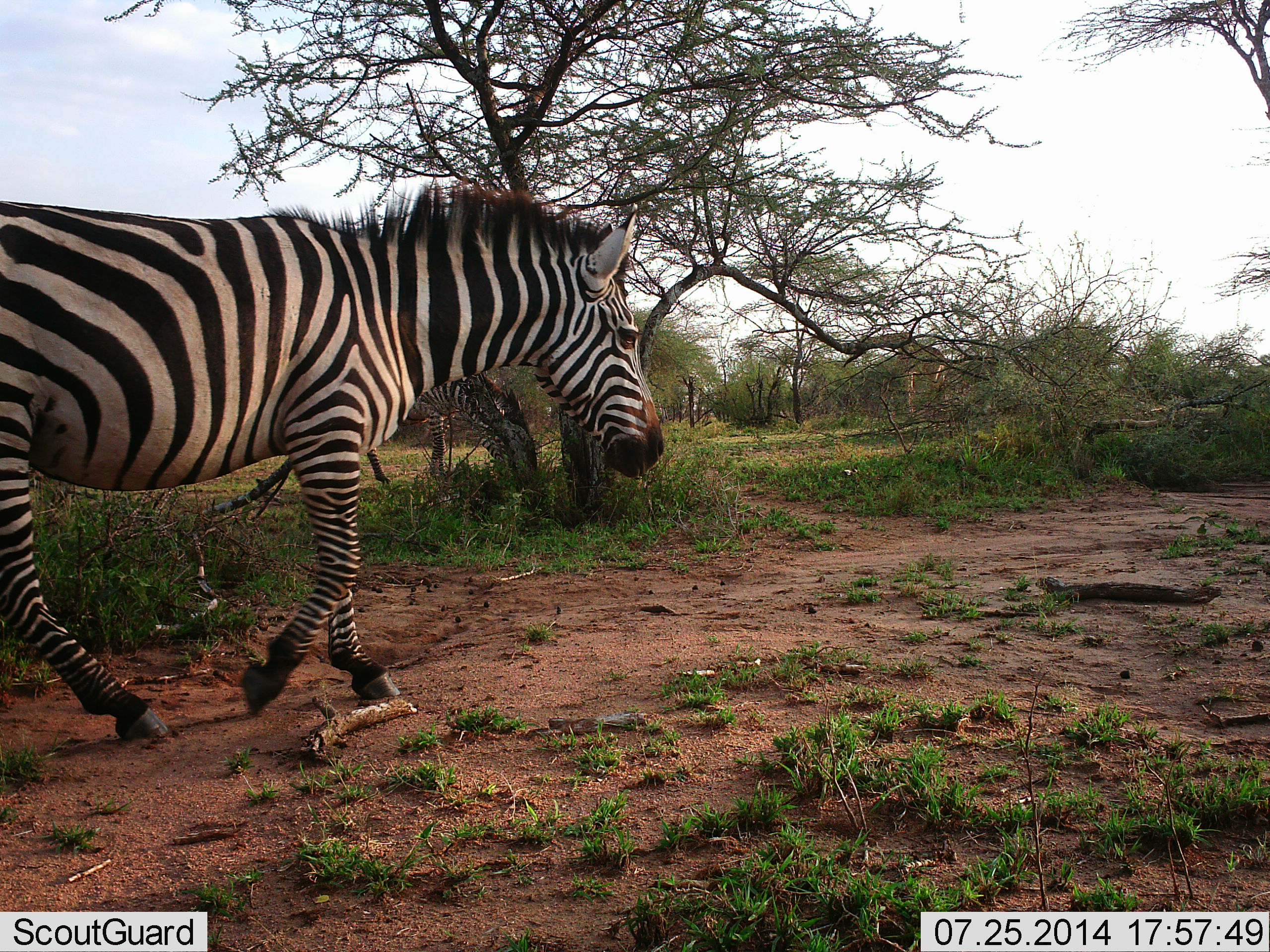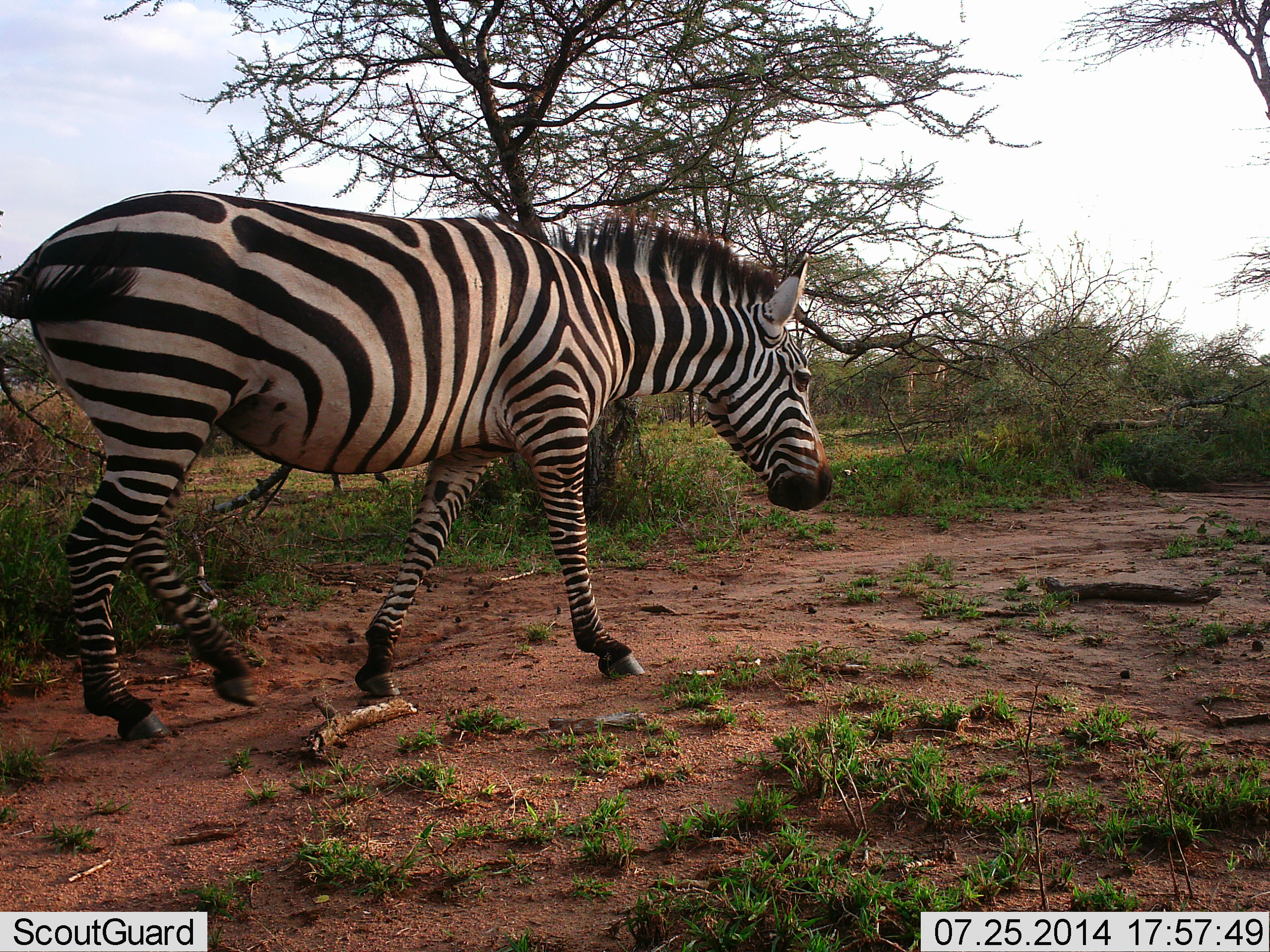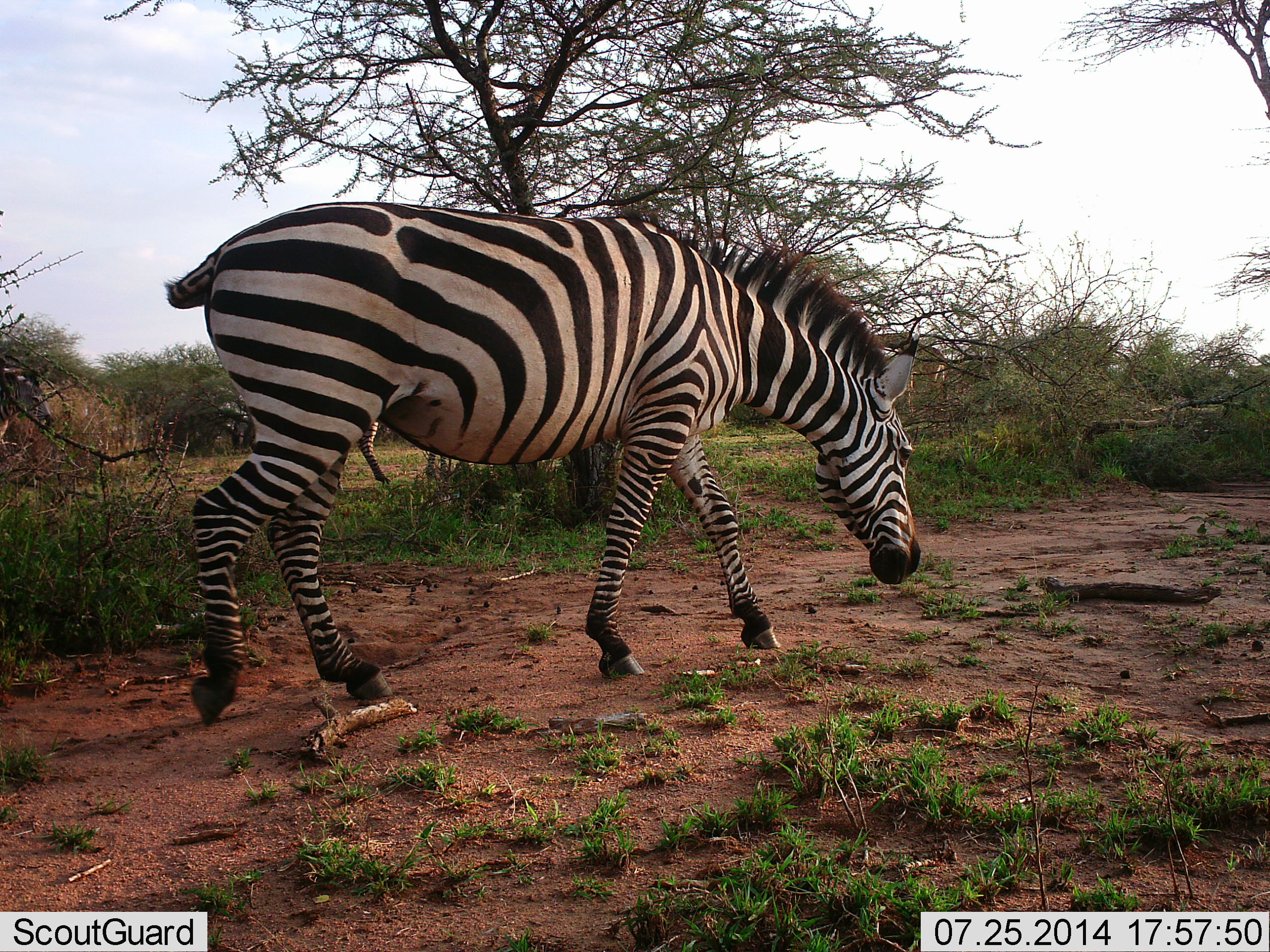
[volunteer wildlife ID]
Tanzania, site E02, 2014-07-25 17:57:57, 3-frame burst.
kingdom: Animalia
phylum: Chordata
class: Mammalia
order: Perissodactyla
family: Equidae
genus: Equus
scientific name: Equus quagga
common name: plains zebra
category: zebra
Zebra (plains zebra) (Equus quagga), count 1. Behavior (volunteer vote fractions): standing 0%, resting 0%, moving 100%, interacting 0%. Young present (vote fraction): 0%. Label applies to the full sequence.